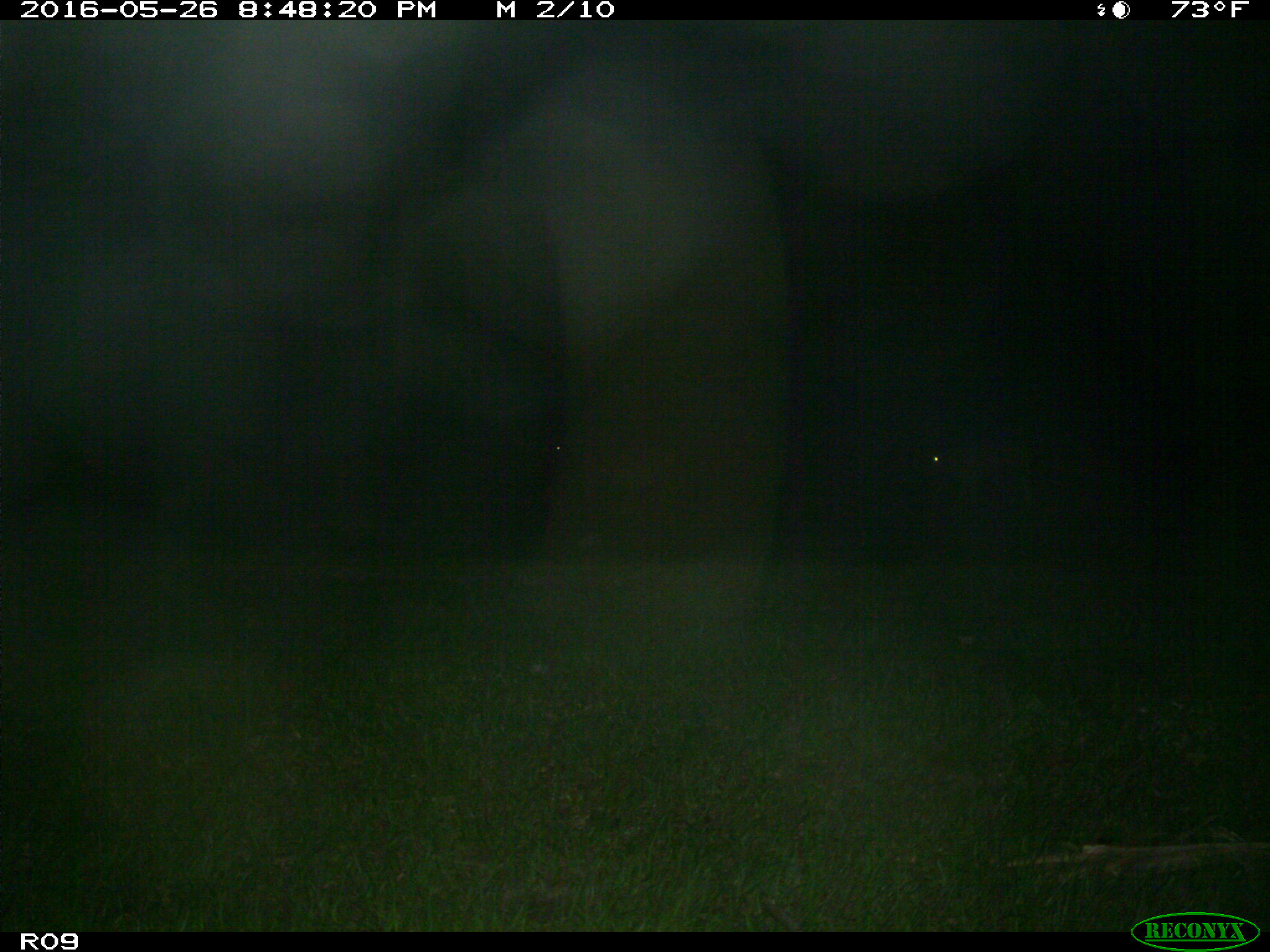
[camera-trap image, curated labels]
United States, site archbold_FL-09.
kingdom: Animalia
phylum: Chordata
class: Mammalia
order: Artiodactyla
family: Bovidae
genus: Bos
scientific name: Bos taurus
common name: domestic cow